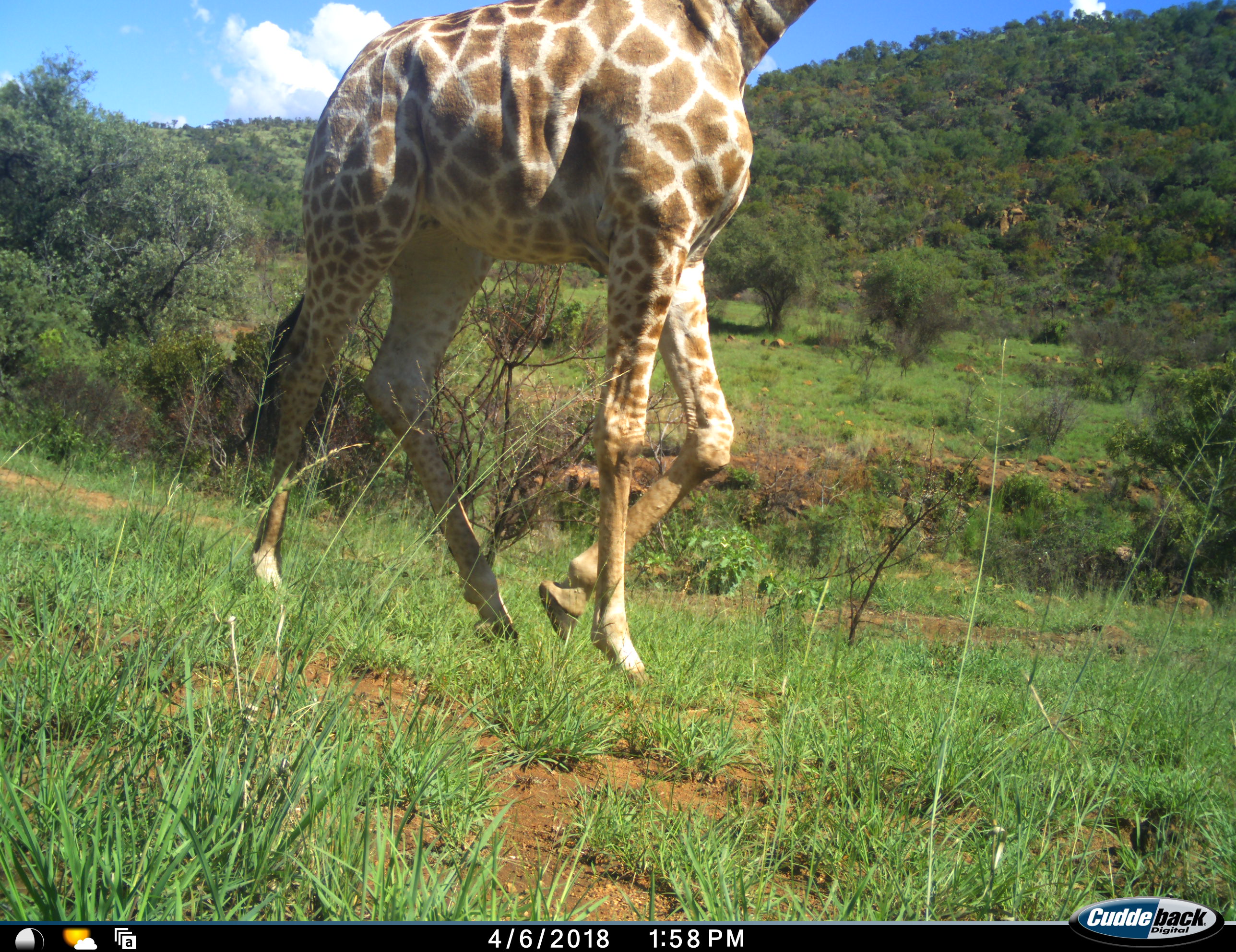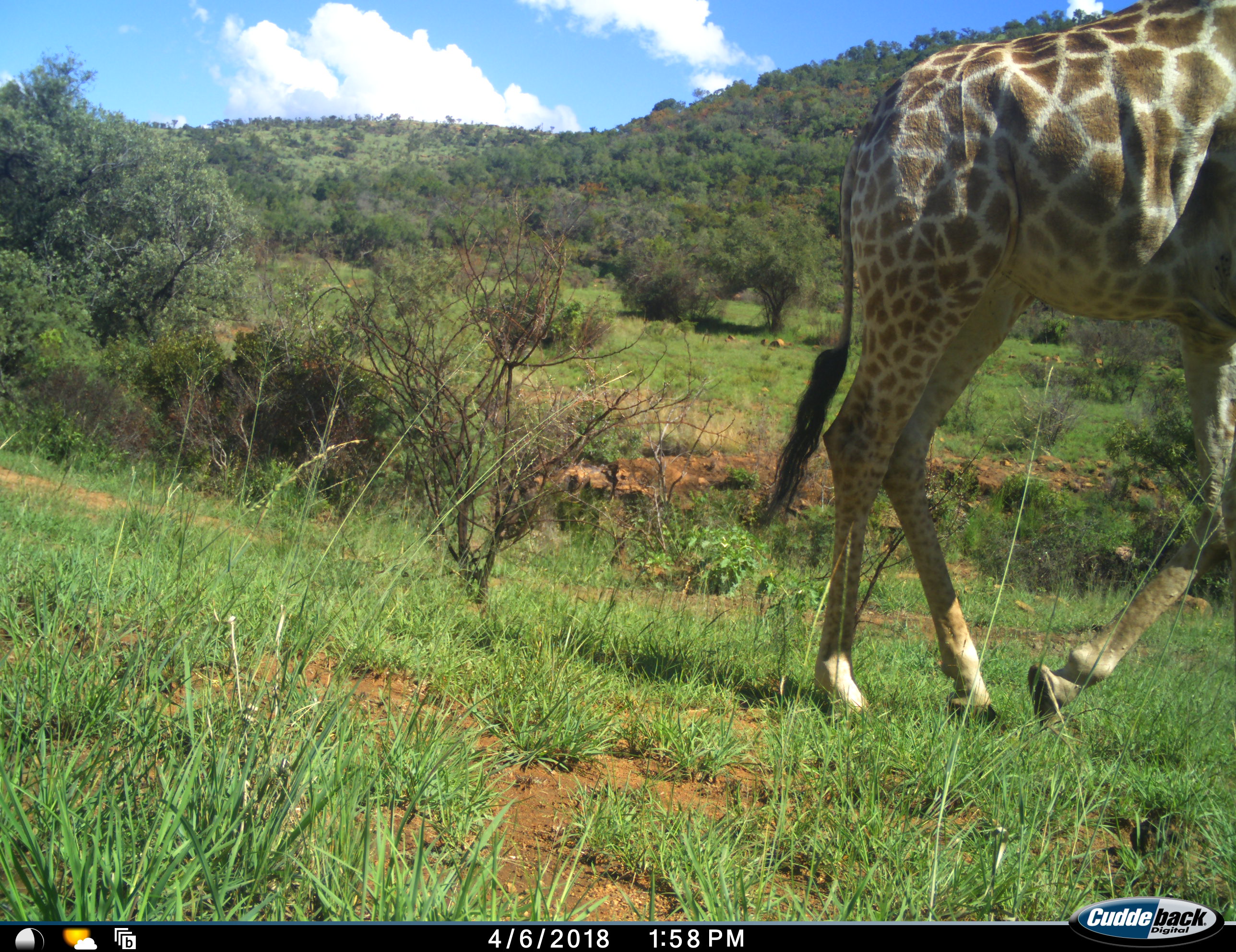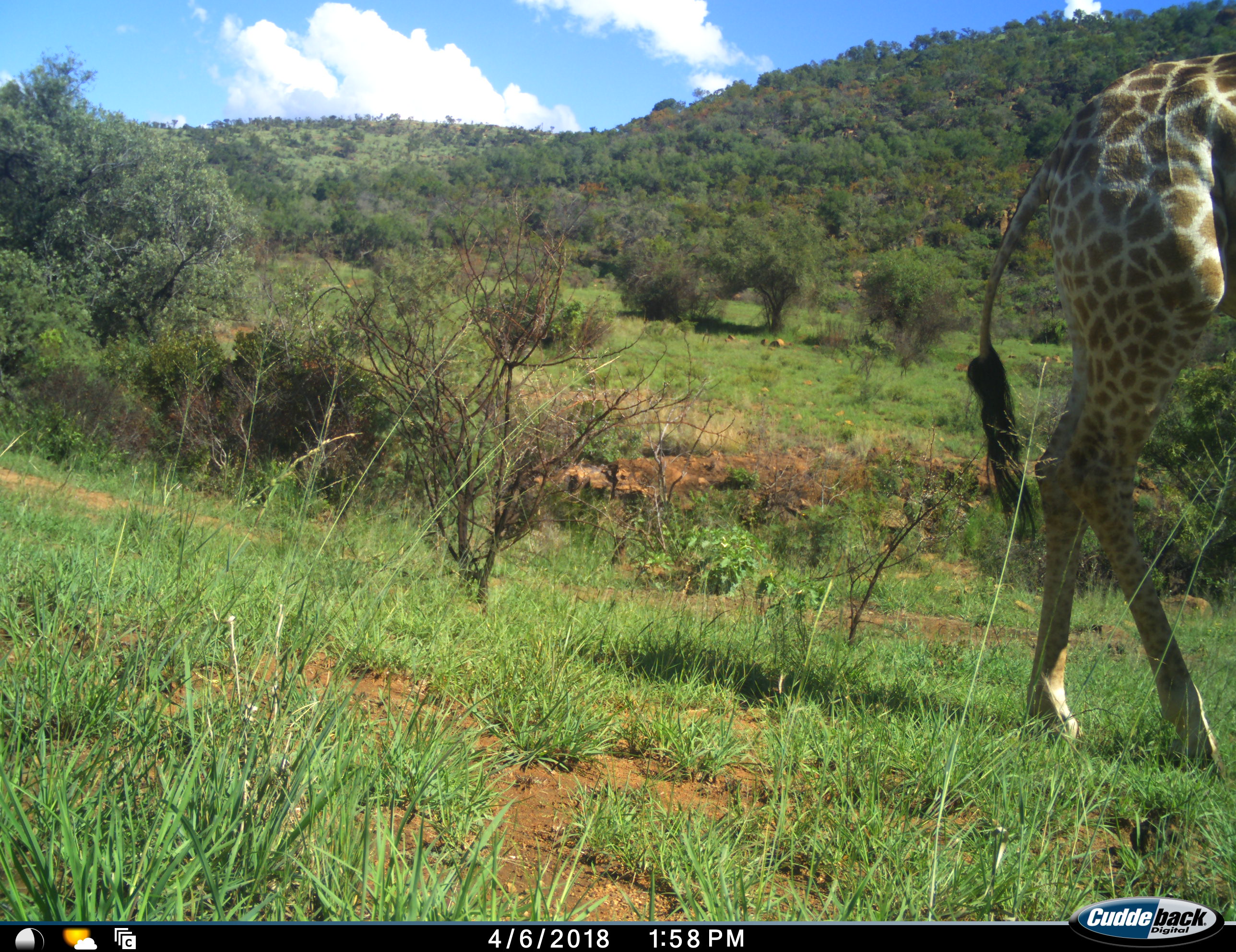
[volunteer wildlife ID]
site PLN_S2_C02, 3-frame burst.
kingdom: Animalia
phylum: Chordata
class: Mammalia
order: Artiodactyla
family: Giraffidae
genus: Giraffa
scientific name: Giraffa camelopardalis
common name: giraffe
Giraffe (Giraffa camelopardalis), count 1. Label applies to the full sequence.